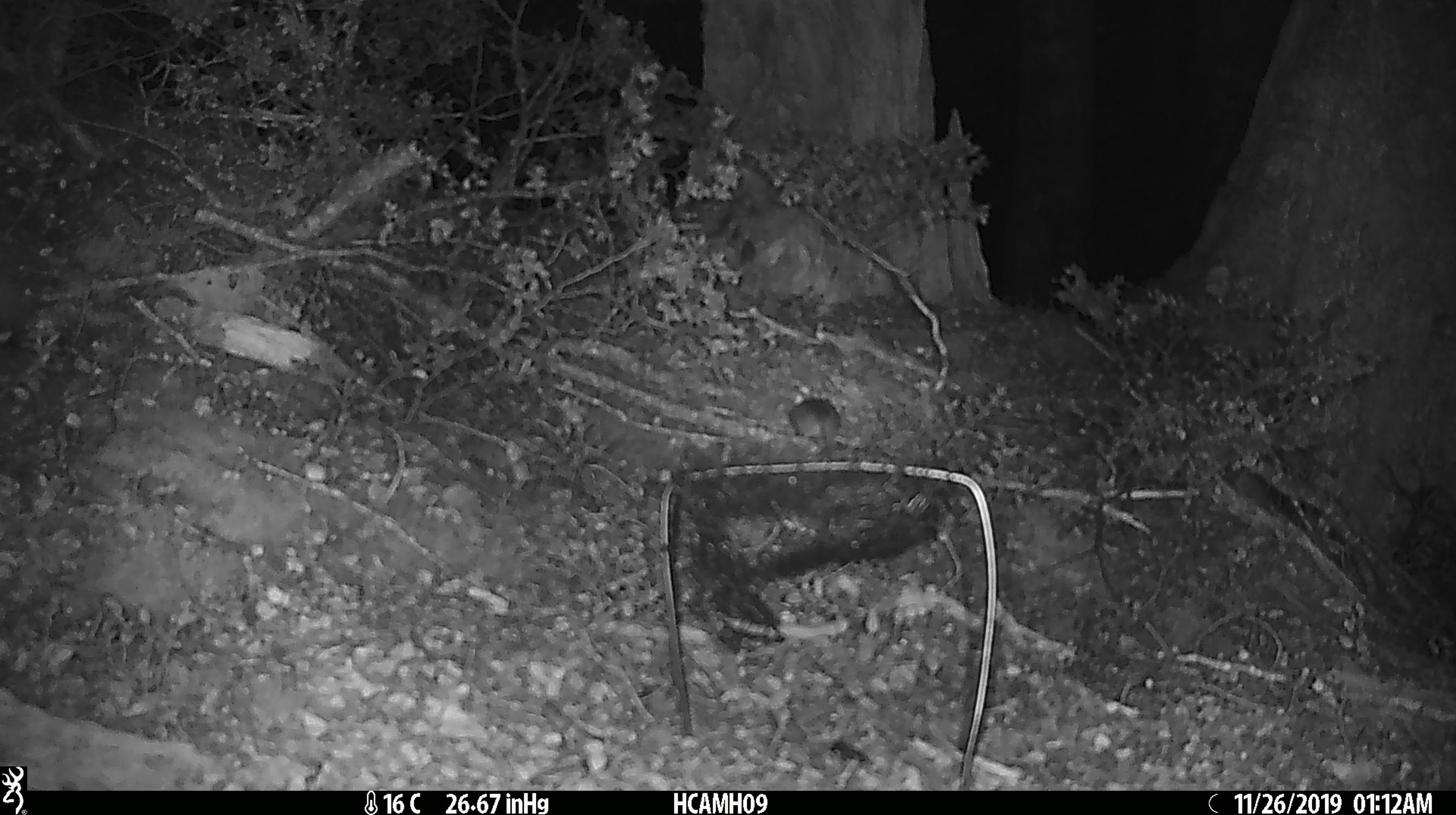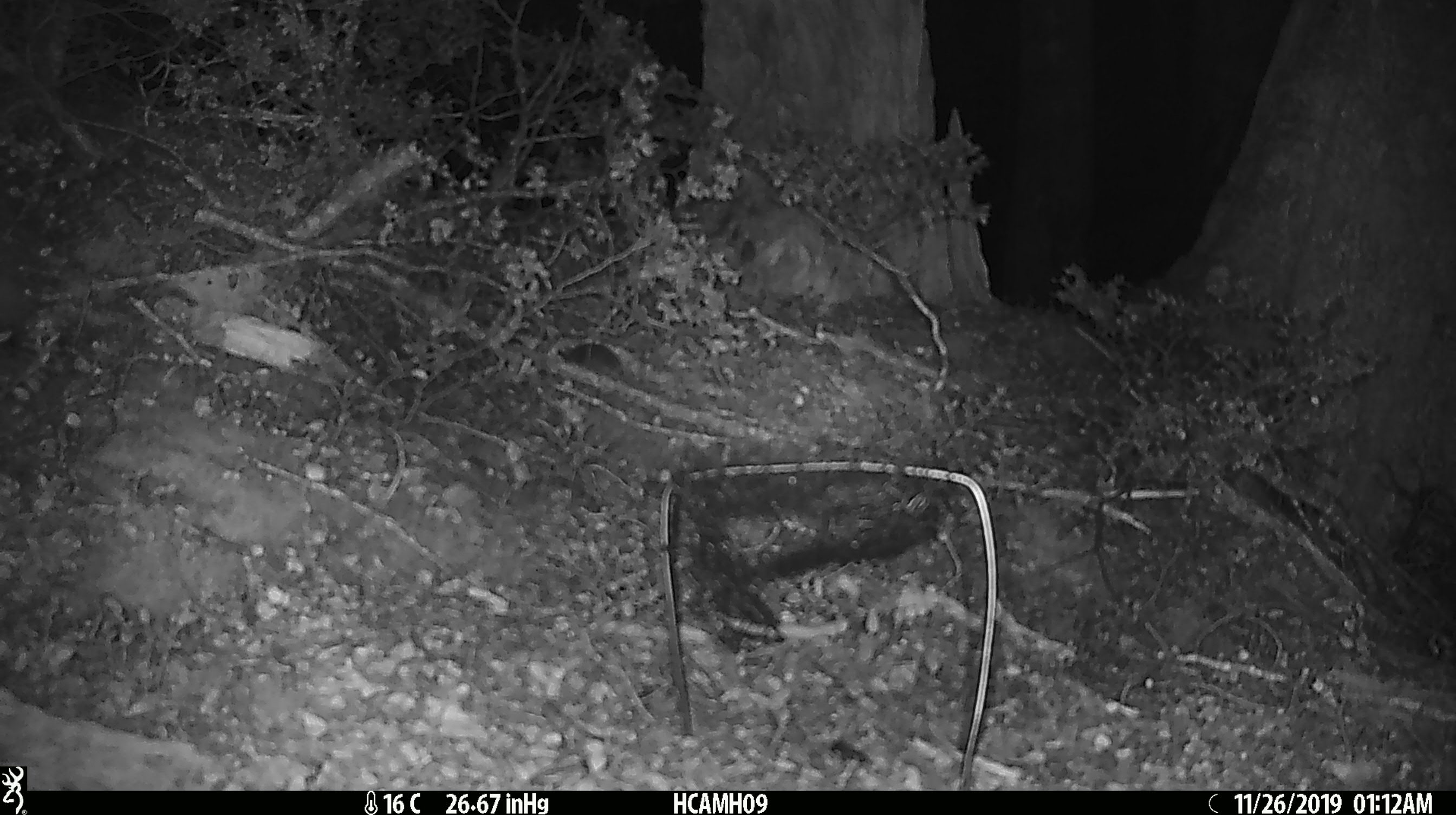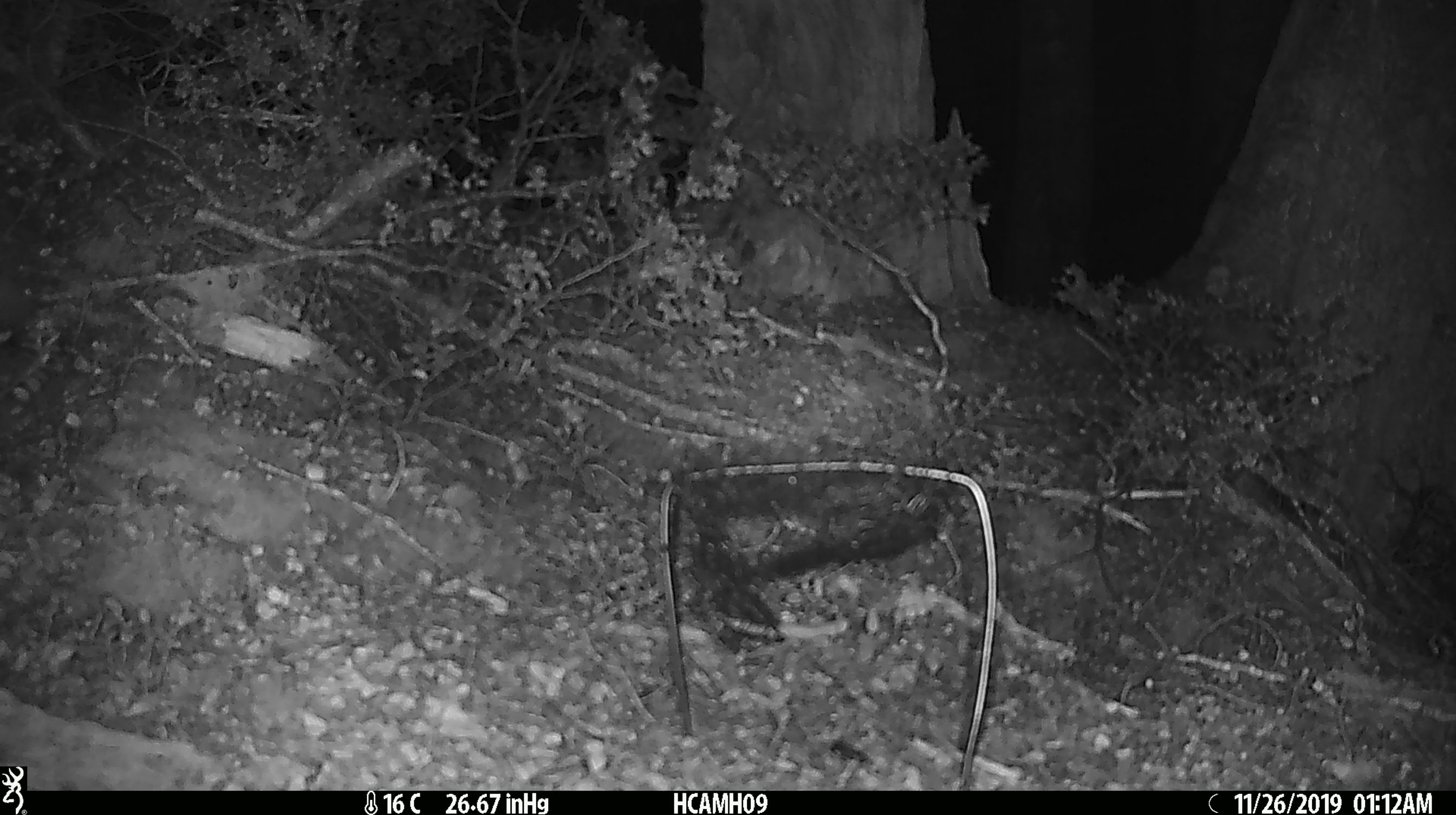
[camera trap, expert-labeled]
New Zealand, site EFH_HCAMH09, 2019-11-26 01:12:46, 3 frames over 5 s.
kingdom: Animalia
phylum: Chordata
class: Mammalia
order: Rodentia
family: Muridae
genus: Mus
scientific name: Mus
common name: mouse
Mouse (Mus).